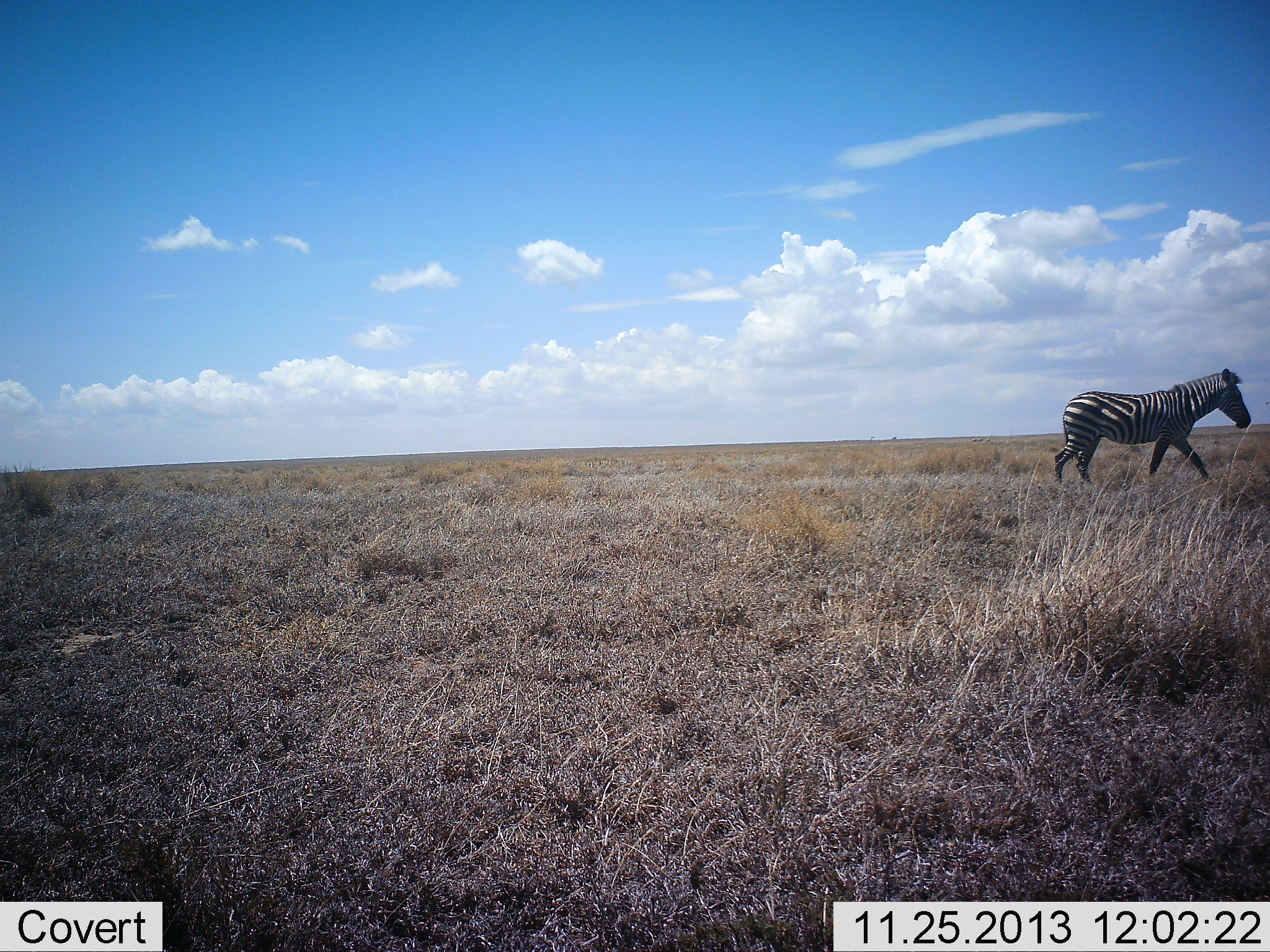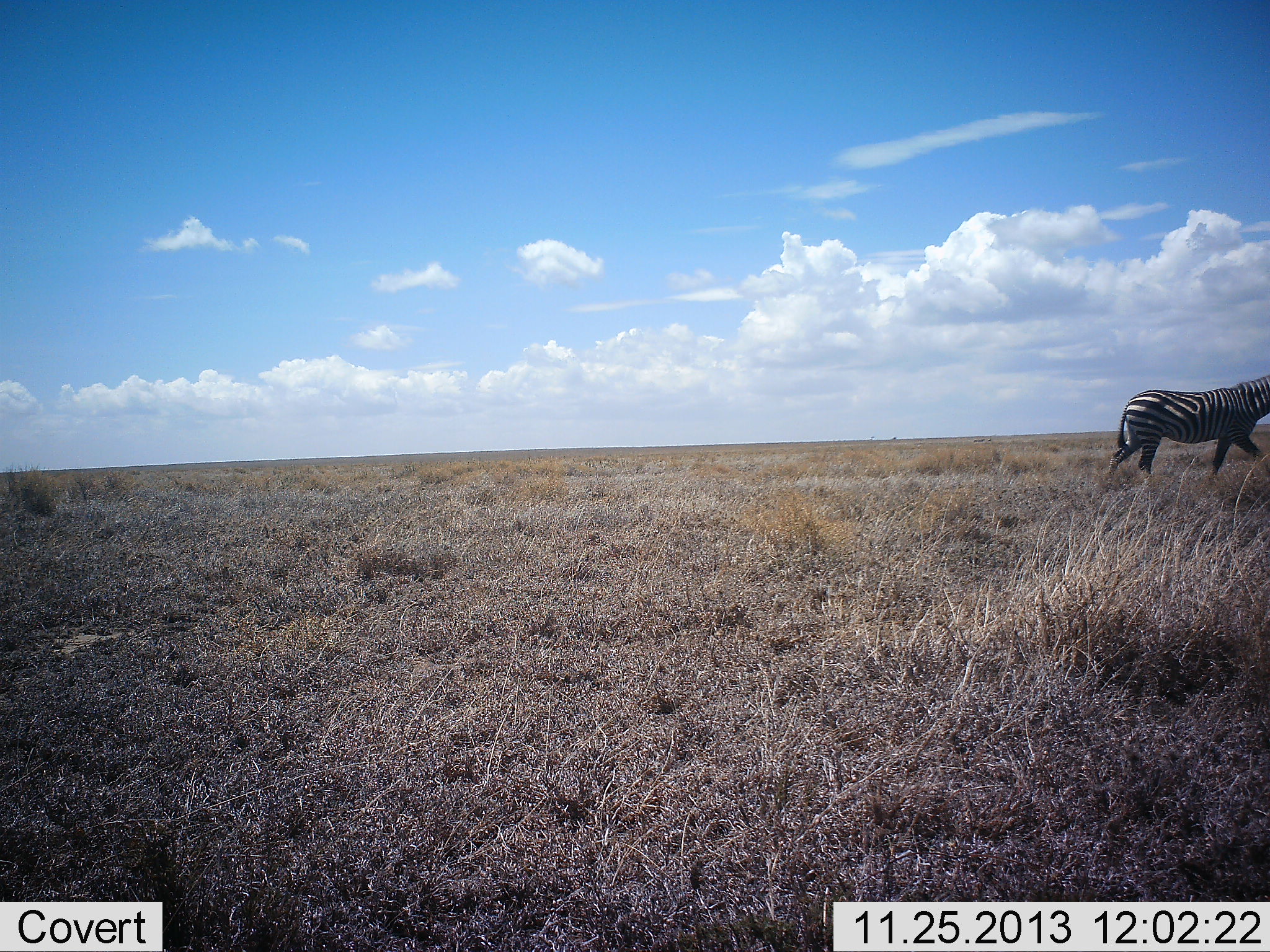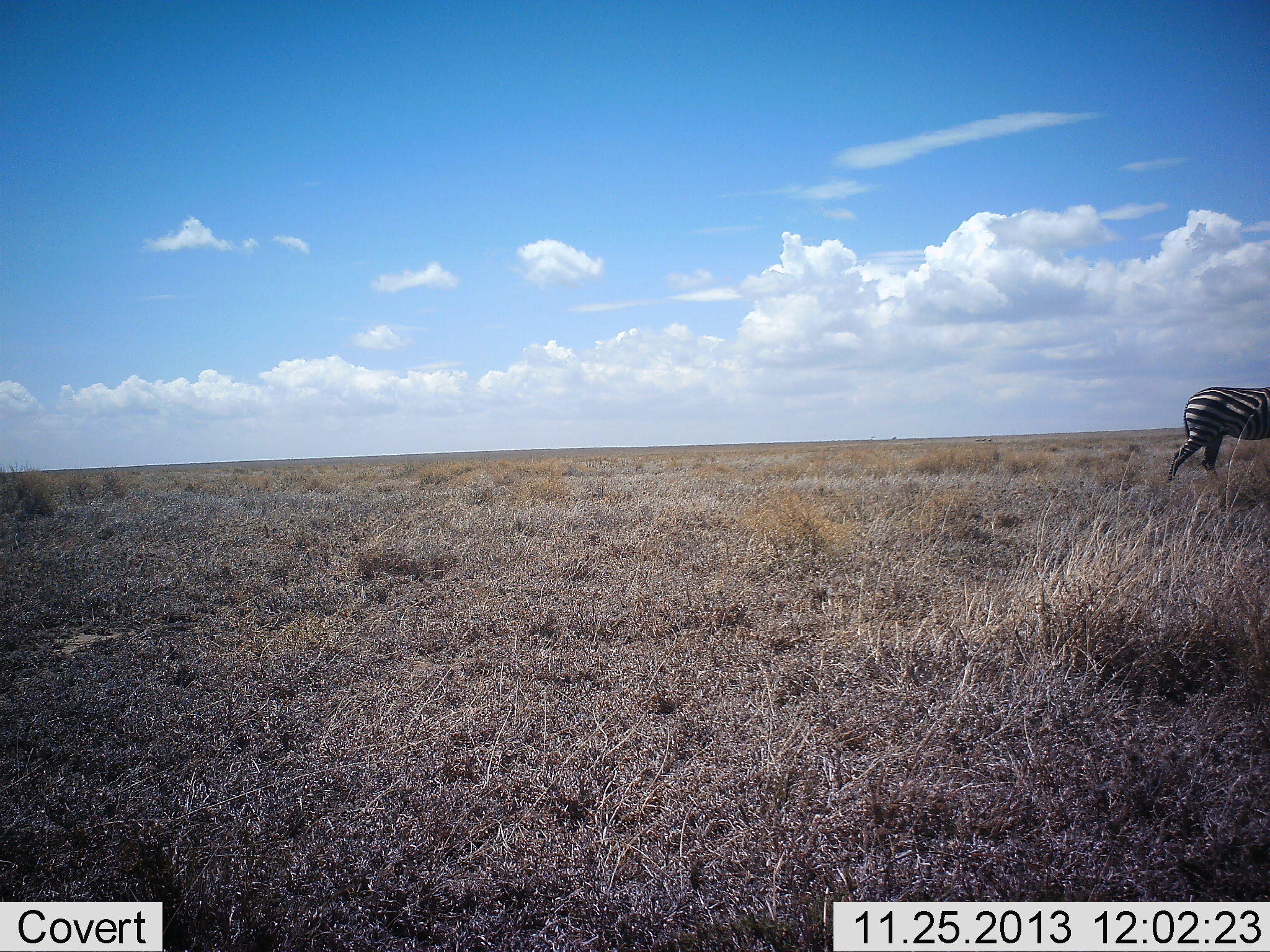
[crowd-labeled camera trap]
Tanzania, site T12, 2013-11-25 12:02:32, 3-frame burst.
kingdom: Animalia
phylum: Chordata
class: Mammalia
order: Perissodactyla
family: Equidae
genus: Equus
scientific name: Equus quagga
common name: plains zebra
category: zebra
Zebra (plains zebra) (Equus quagga), count 1. Behavior (volunteer vote fractions): standing 0%, resting 0%, moving 100%, interacting 0%. Young present (vote fraction): 0%. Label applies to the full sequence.